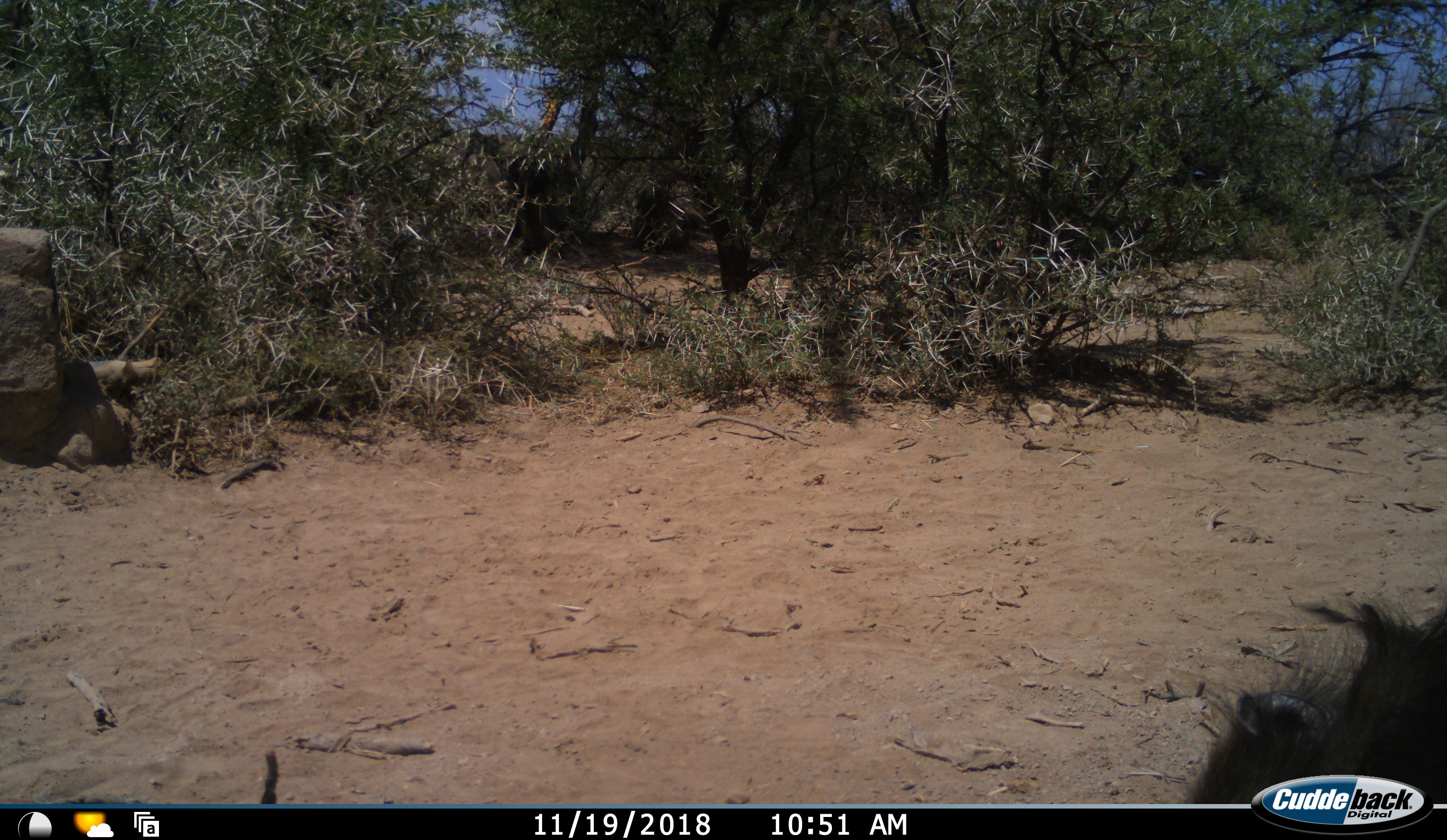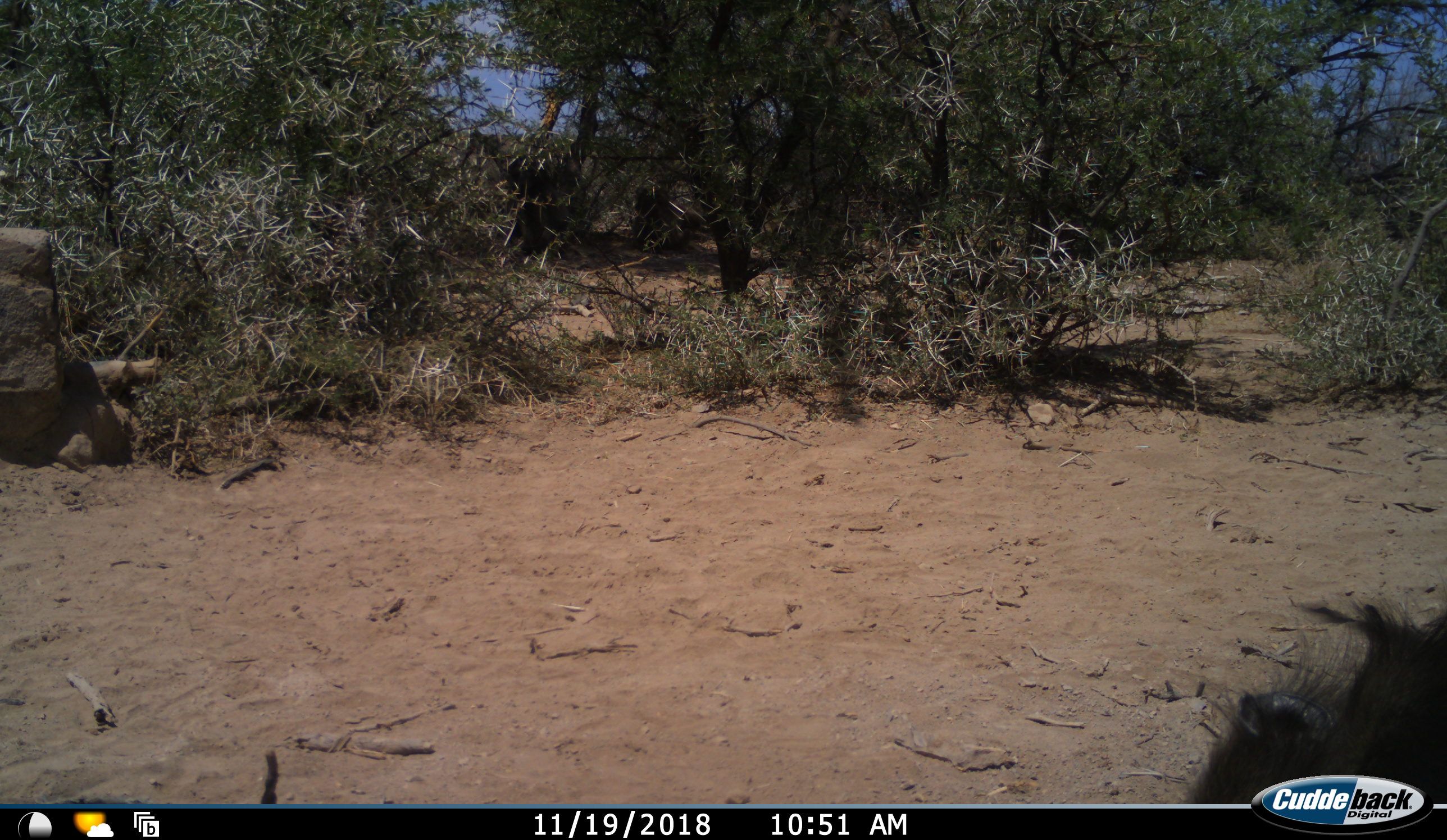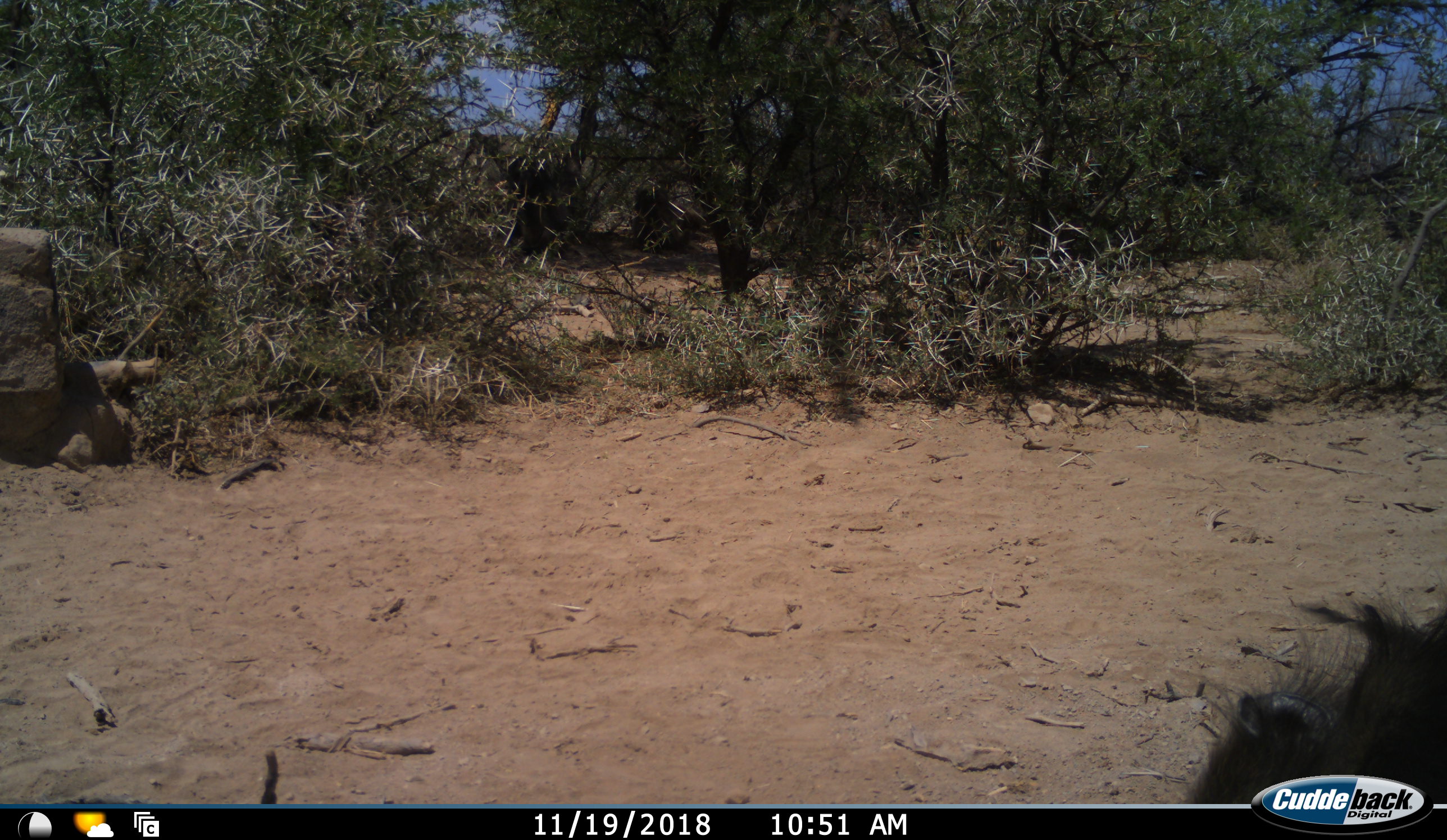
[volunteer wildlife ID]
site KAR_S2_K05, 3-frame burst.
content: unidentified animal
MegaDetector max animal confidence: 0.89